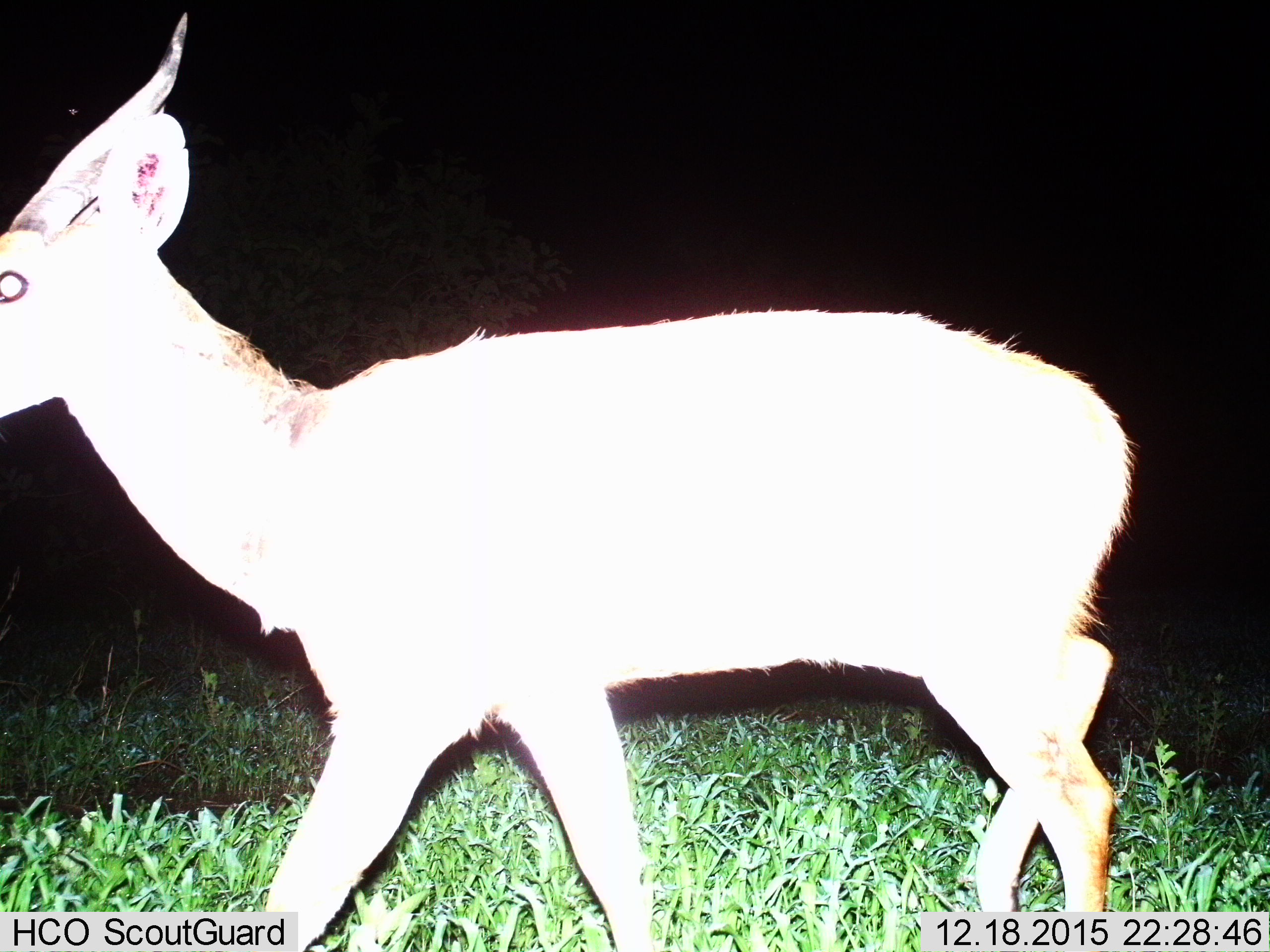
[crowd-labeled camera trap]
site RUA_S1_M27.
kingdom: Animalia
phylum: Chordata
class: Mammalia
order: Artiodactyla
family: Bovidae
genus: Aepyceros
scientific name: Aepyceros melampus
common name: impala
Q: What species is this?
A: Impala (Aepyceros melampus).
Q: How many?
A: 1.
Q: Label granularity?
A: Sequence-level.